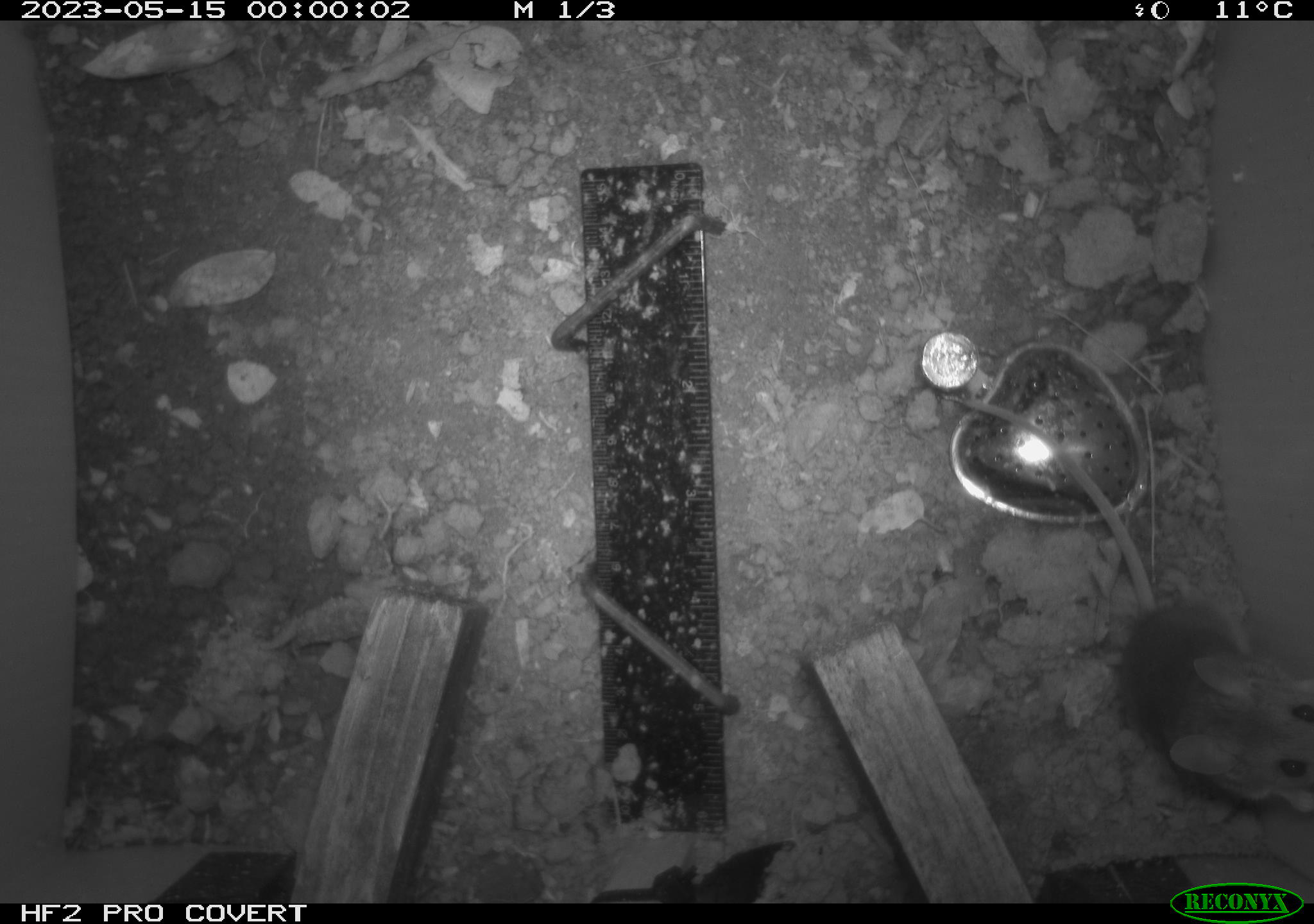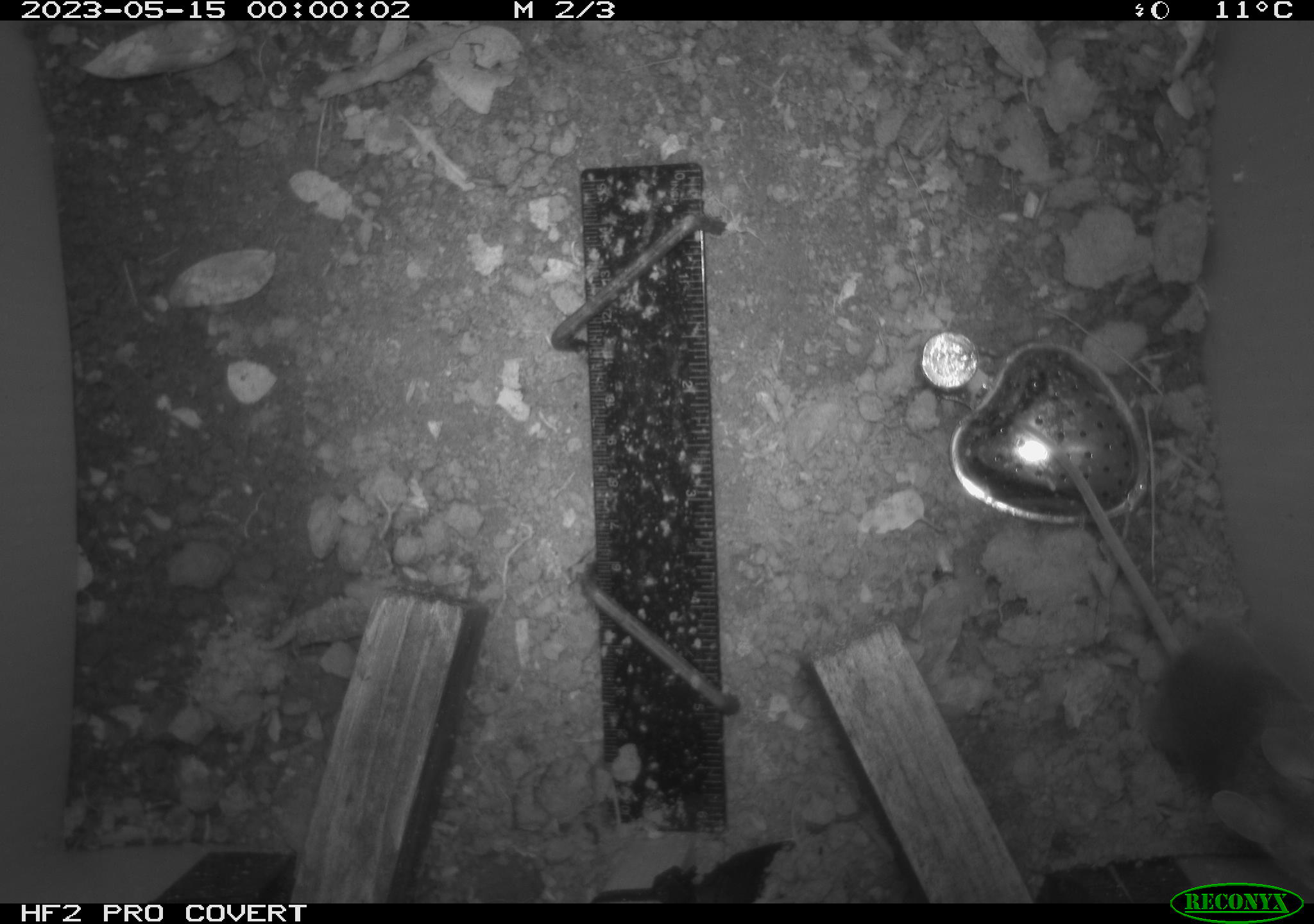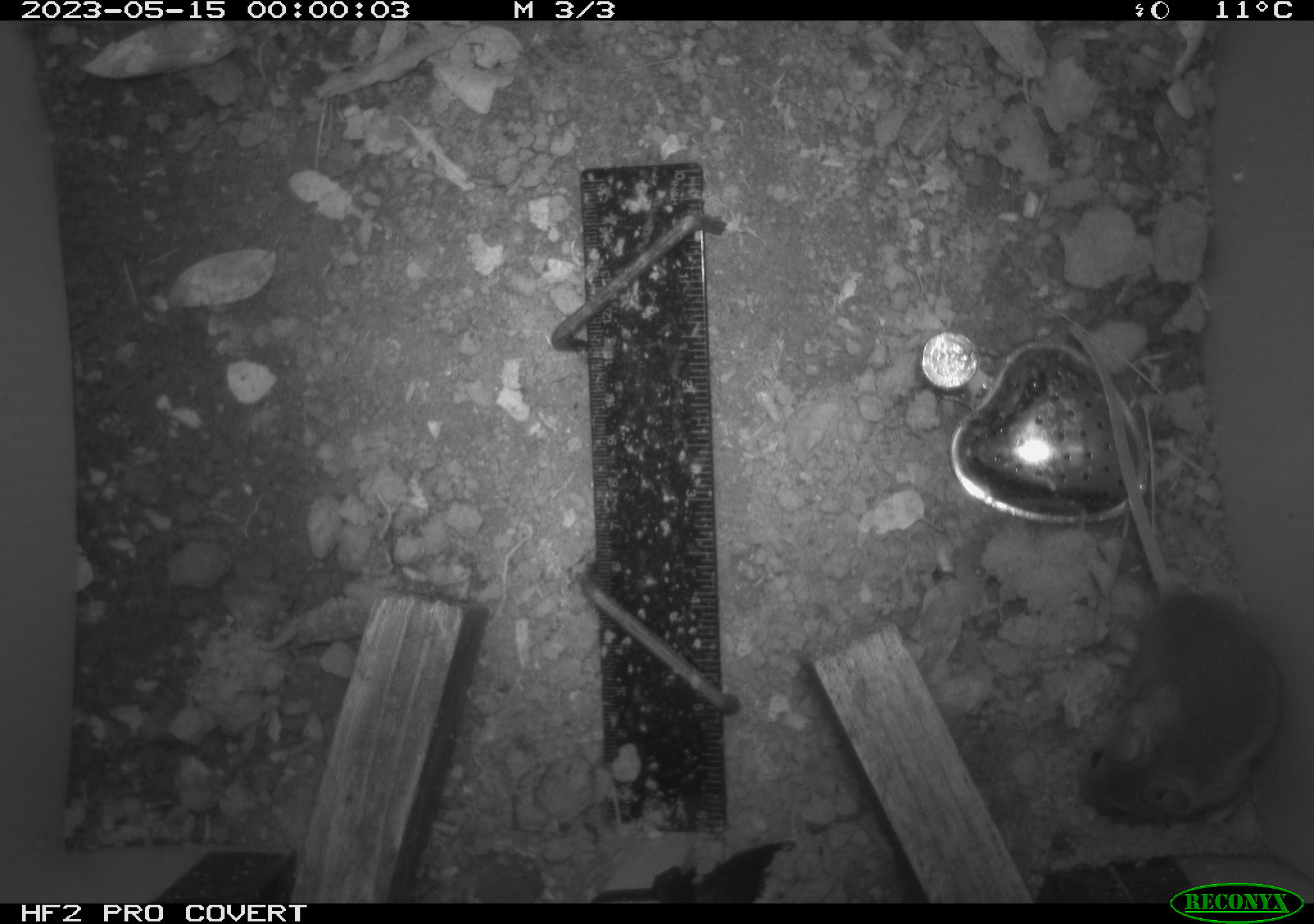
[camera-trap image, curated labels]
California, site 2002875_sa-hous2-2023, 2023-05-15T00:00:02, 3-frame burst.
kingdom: Animalia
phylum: Chordata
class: Mammalia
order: Rodentia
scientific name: Rodentia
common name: mouse species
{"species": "mouse species (Rodentia)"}